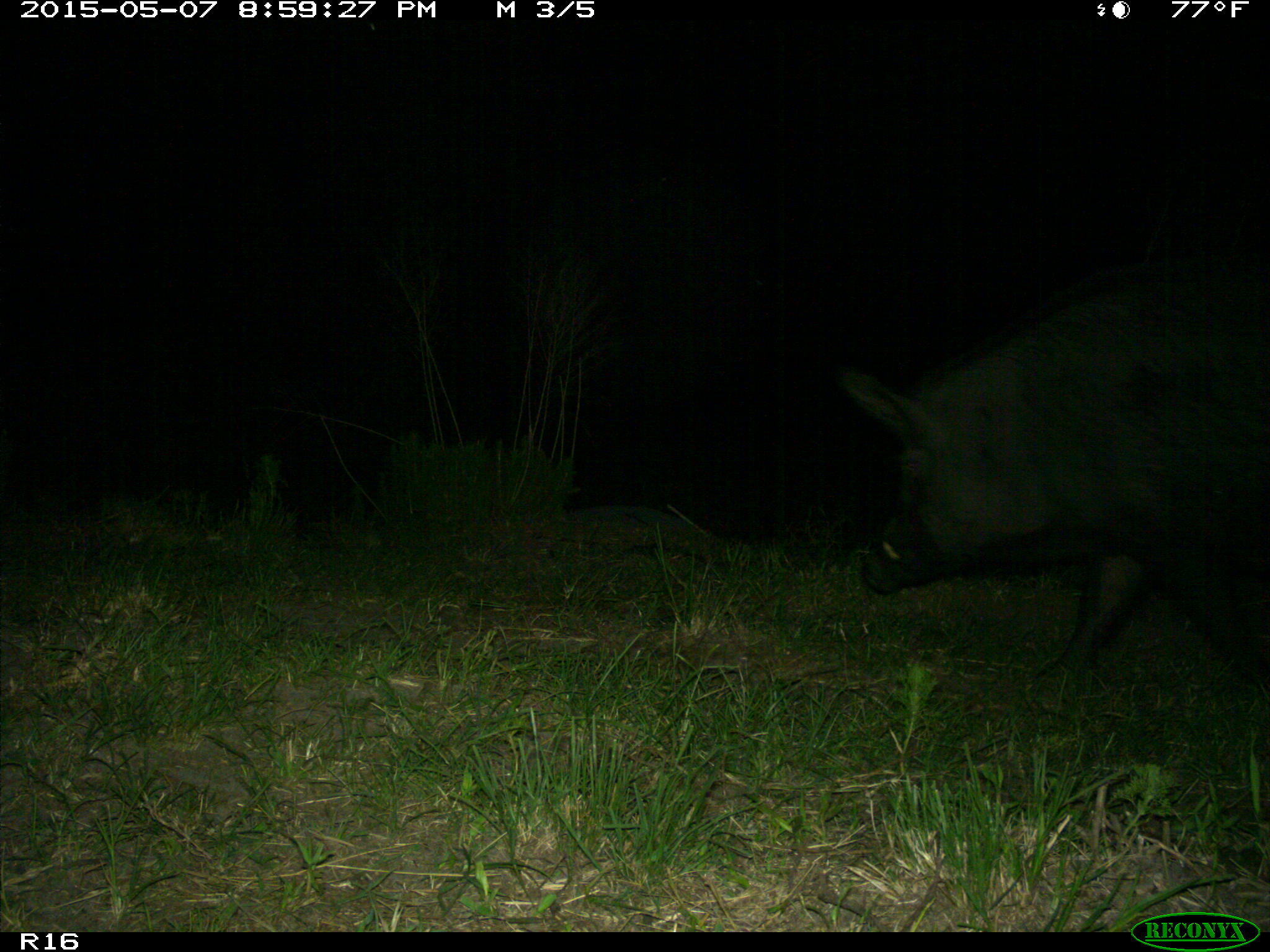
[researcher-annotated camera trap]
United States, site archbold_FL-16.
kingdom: Animalia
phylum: Chordata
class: Mammalia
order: Artiodactyla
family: Suidae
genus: Sus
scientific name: Sus scrofa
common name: wild boar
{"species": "Sus scrofa (wild boar)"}